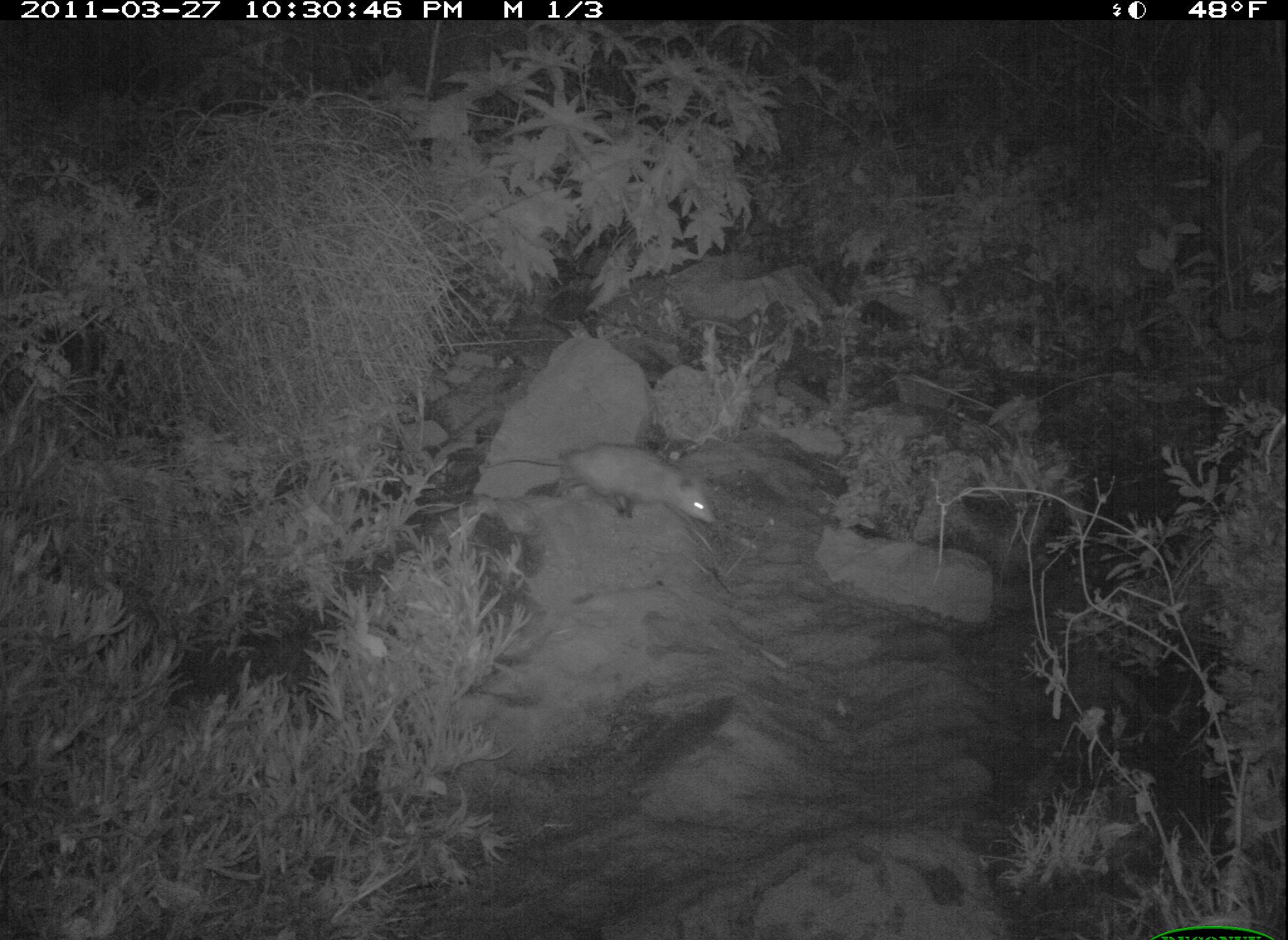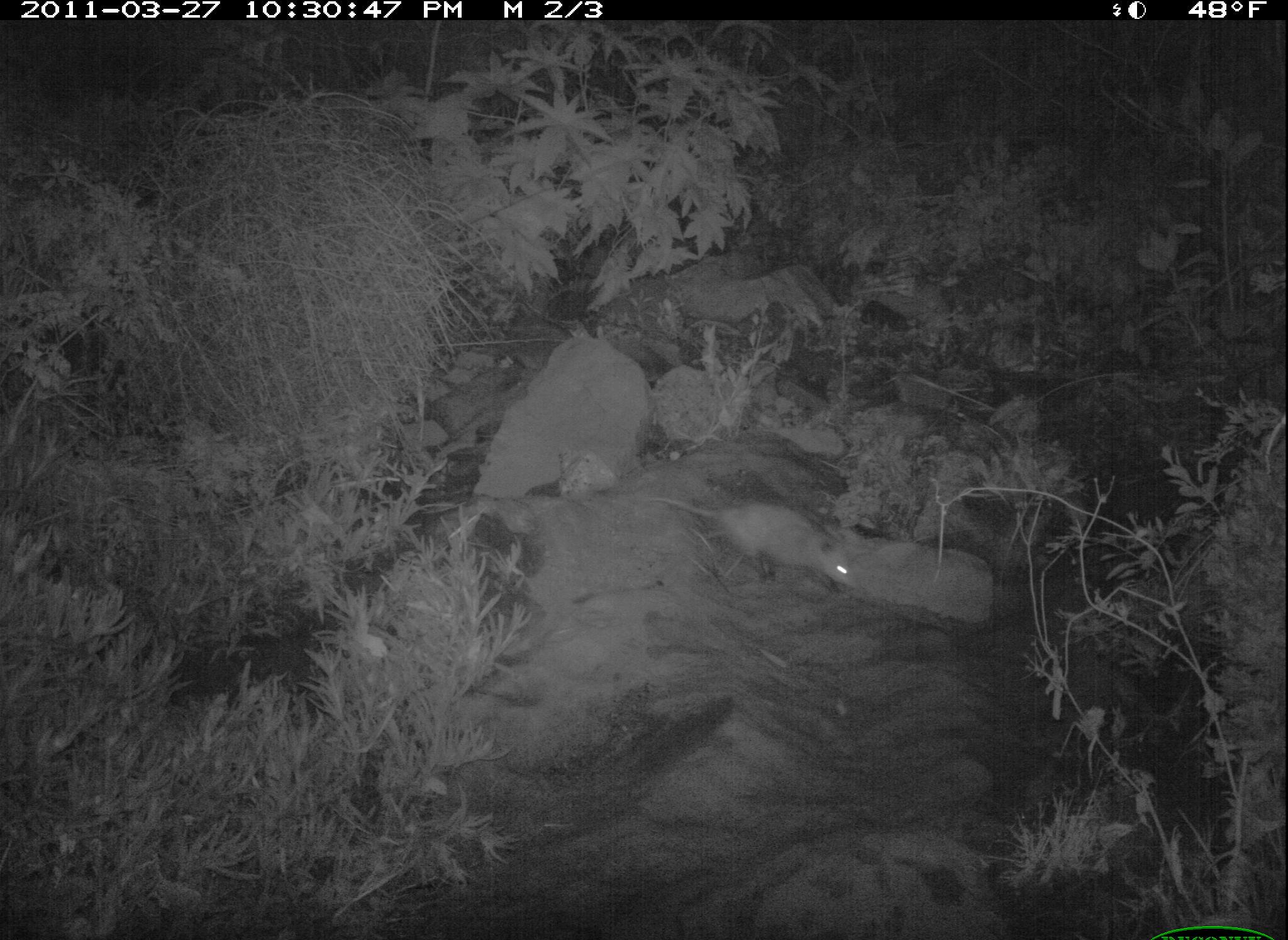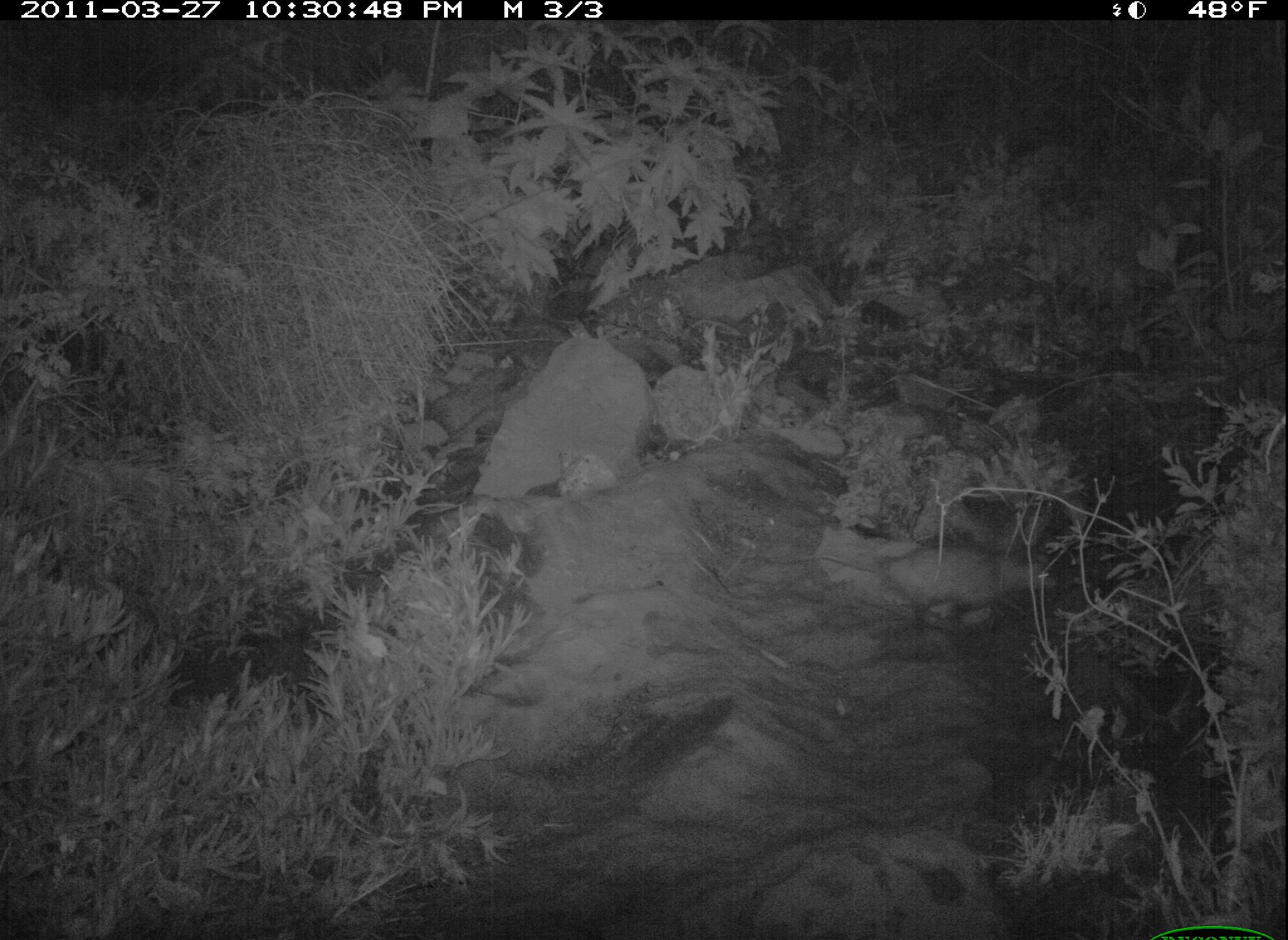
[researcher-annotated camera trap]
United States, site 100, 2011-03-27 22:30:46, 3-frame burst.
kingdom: Animalia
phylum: Chordata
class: Mammalia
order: Didelphimorphia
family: Didelphidae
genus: Didelphis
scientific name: Didelphis virginiana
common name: virginia opossum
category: opossum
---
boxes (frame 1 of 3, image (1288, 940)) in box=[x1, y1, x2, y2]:
opossum: box=[486, 424, 737, 530]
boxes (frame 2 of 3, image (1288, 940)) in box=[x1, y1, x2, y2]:
opossum: box=[633, 483, 869, 606]